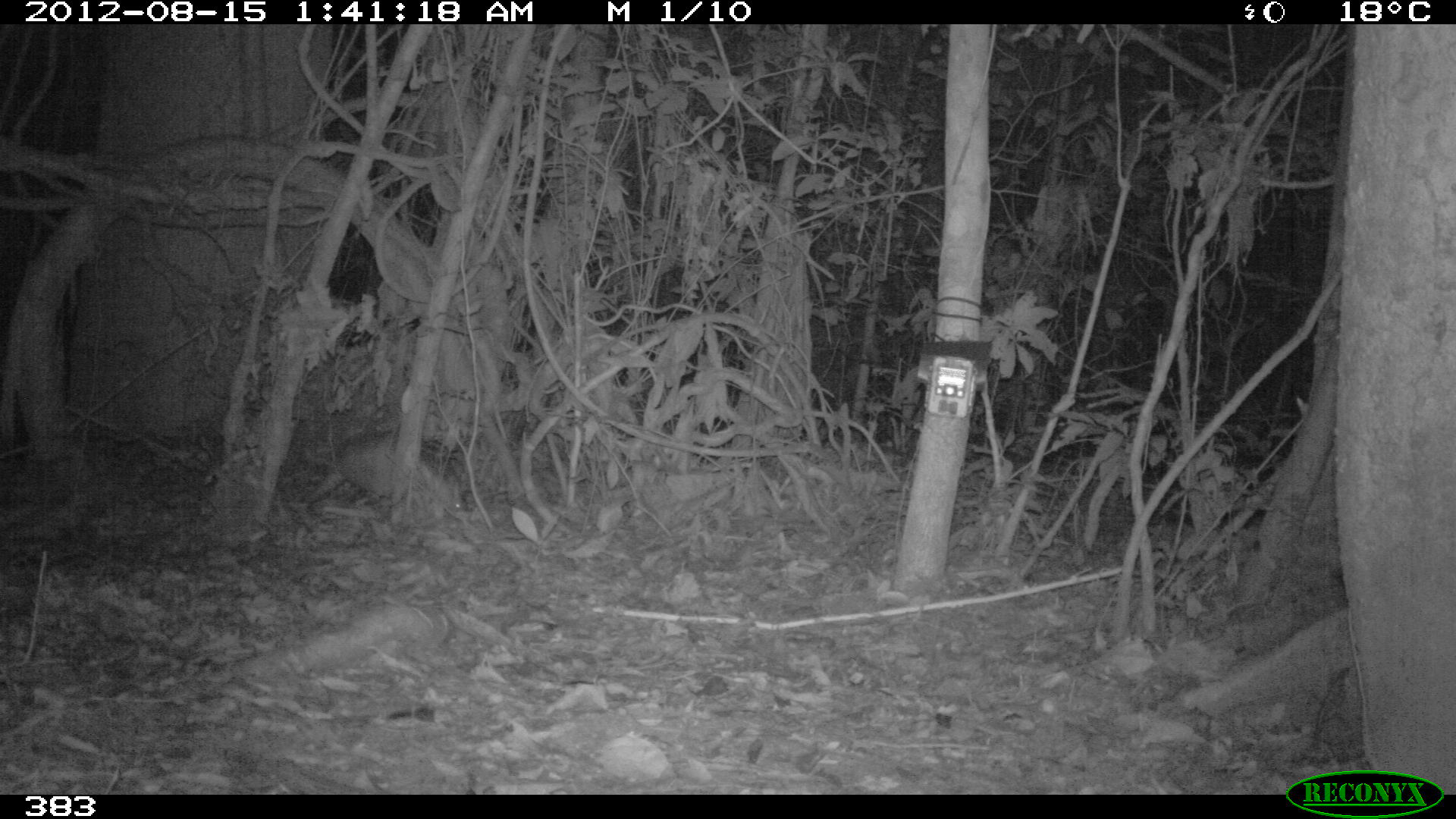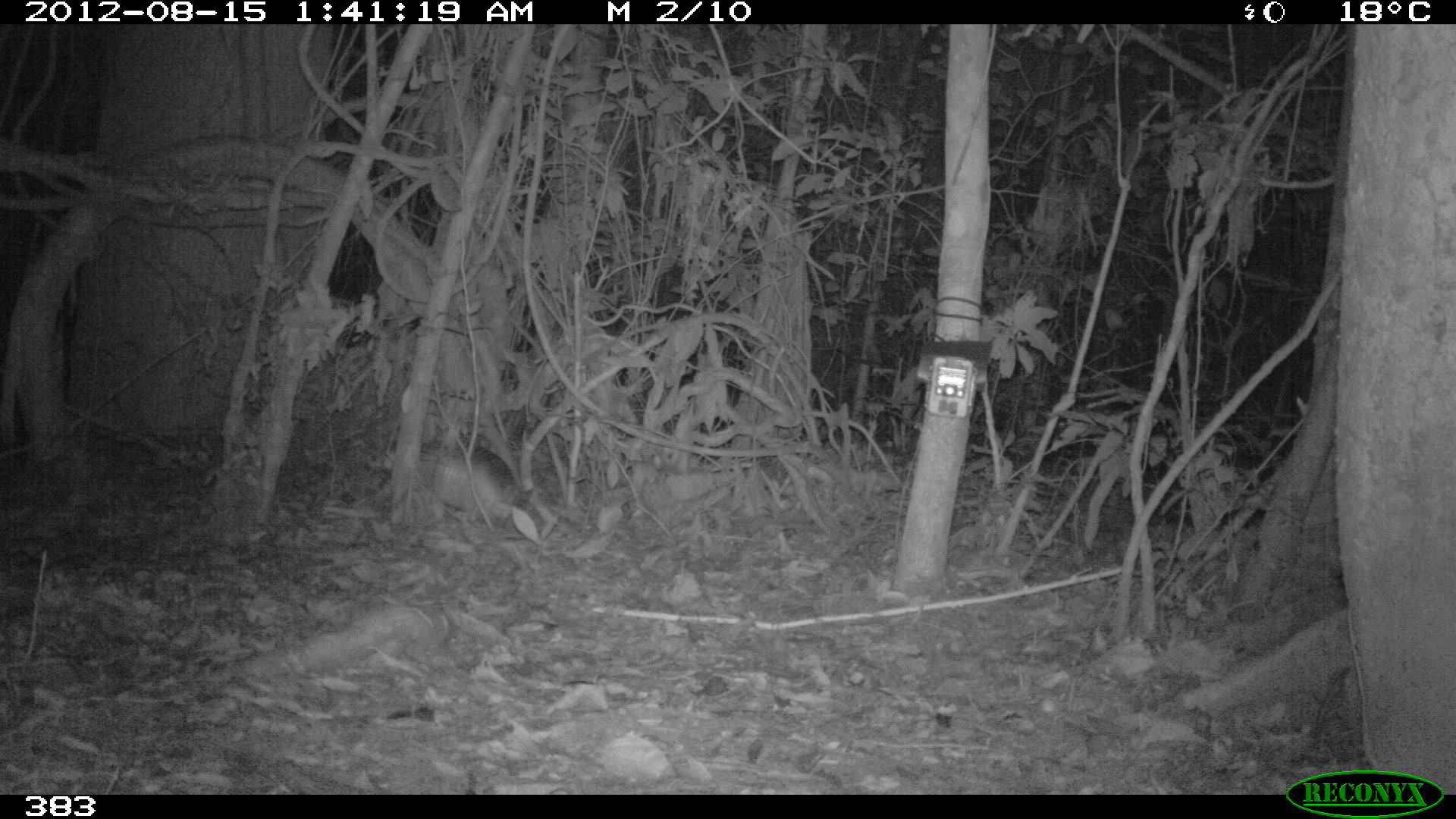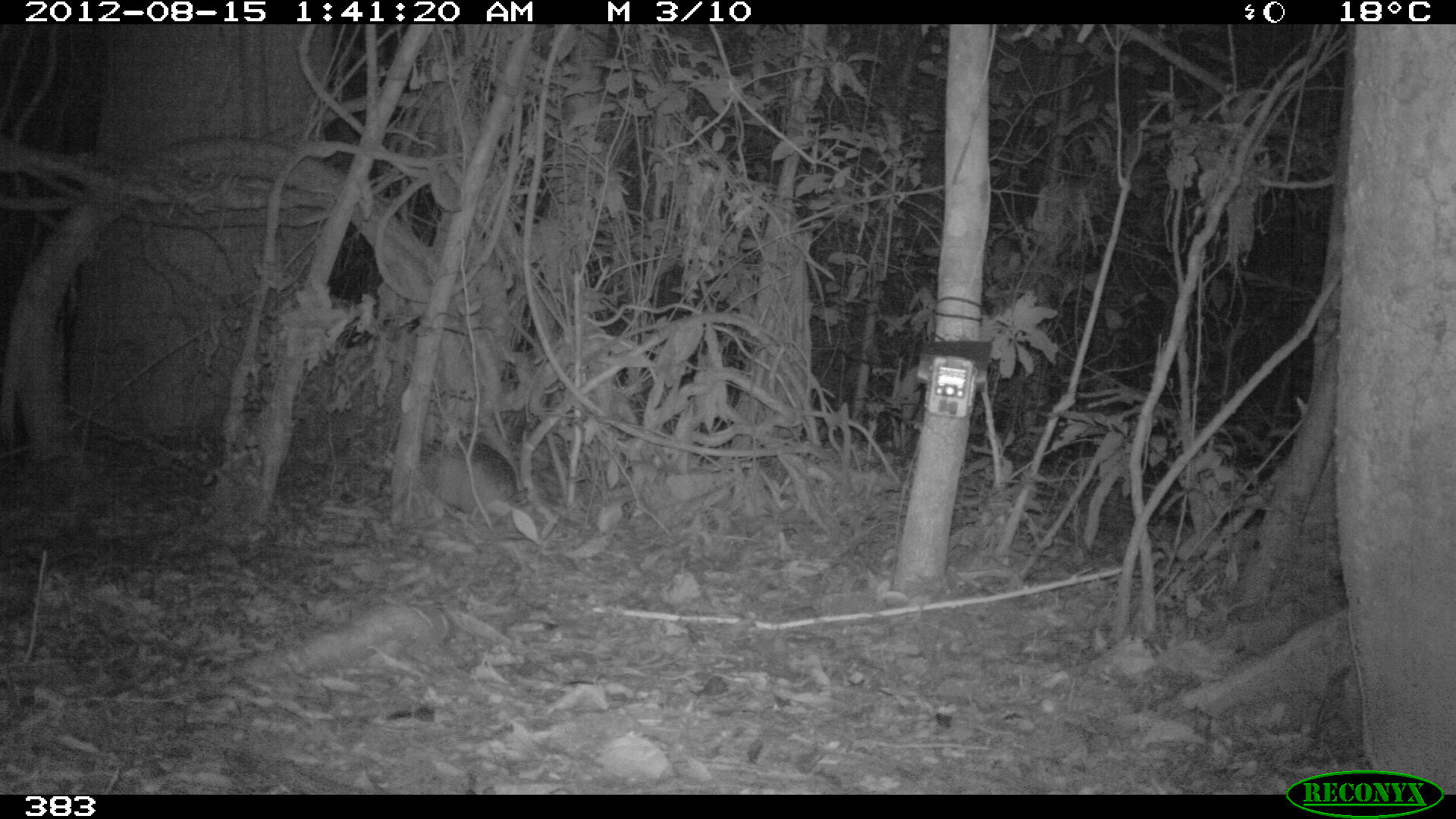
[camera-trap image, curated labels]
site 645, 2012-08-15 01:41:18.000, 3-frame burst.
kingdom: Animalia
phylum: Chordata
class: Mammalia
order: Cingulata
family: Dasypodidae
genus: Dasypus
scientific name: Dasypus novemcinctus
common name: nine-banded armadillo